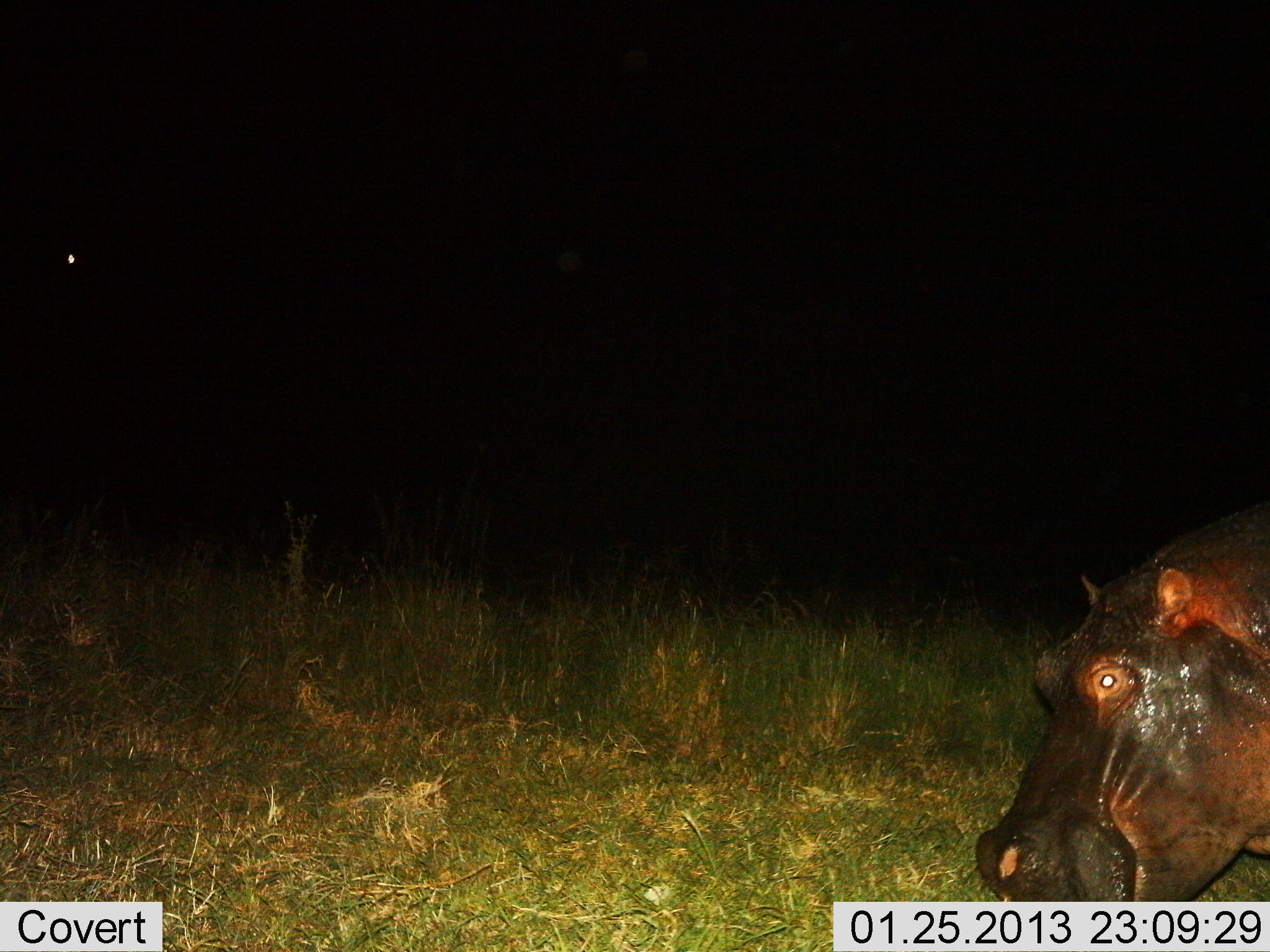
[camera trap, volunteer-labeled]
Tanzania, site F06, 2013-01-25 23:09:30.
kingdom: Animalia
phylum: Chordata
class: Mammalia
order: Artiodactyla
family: Hippopotamidae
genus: Hippopotamus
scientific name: Hippopotamus amphibius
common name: hippopotamus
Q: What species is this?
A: Hippopotamus (Hippopotamus amphibius).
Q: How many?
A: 1.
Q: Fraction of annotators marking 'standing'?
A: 38%.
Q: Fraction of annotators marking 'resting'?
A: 0%.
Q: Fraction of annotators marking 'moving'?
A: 24%.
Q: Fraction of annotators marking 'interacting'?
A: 0%.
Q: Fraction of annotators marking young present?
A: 5%.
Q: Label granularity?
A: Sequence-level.